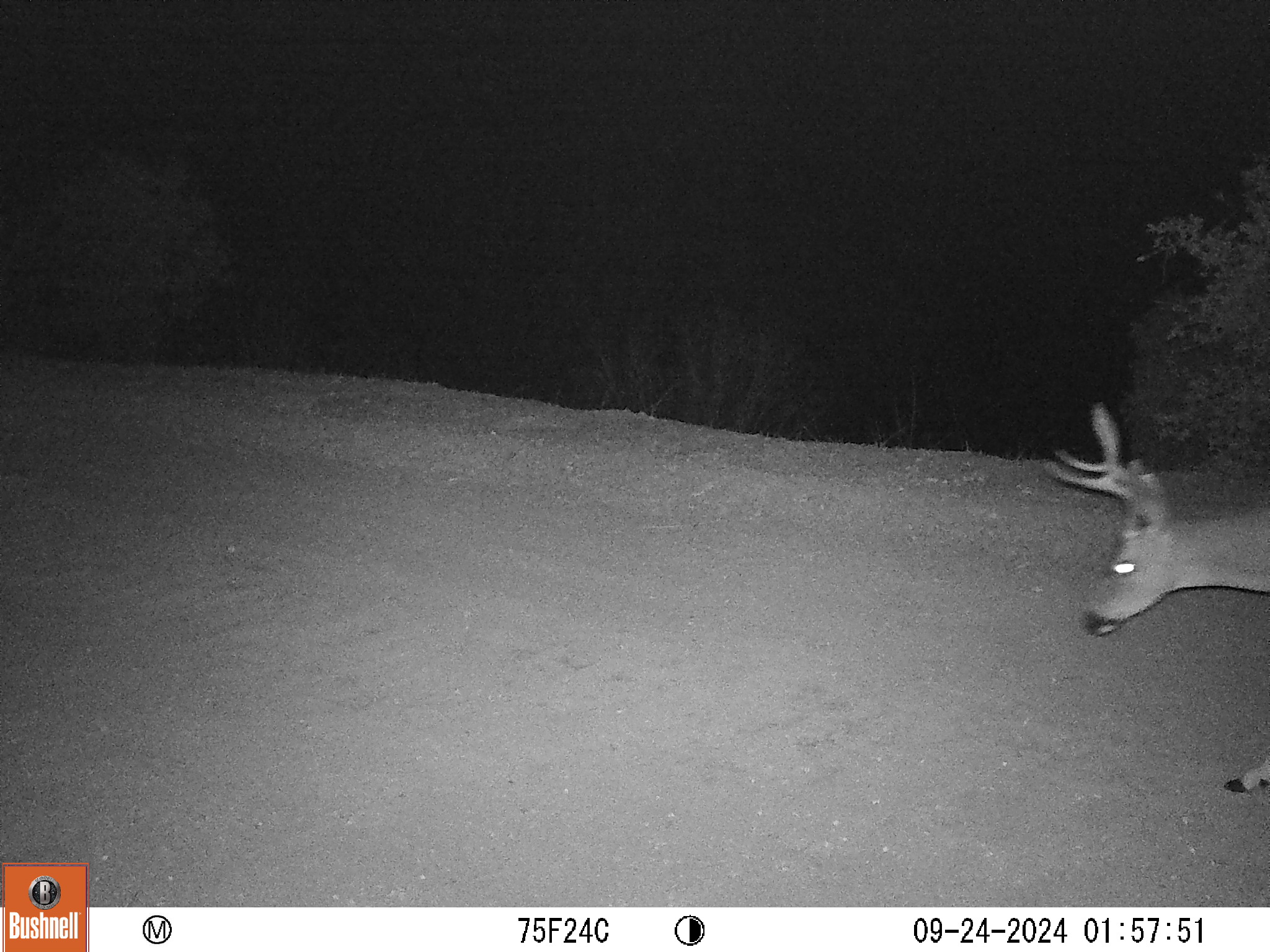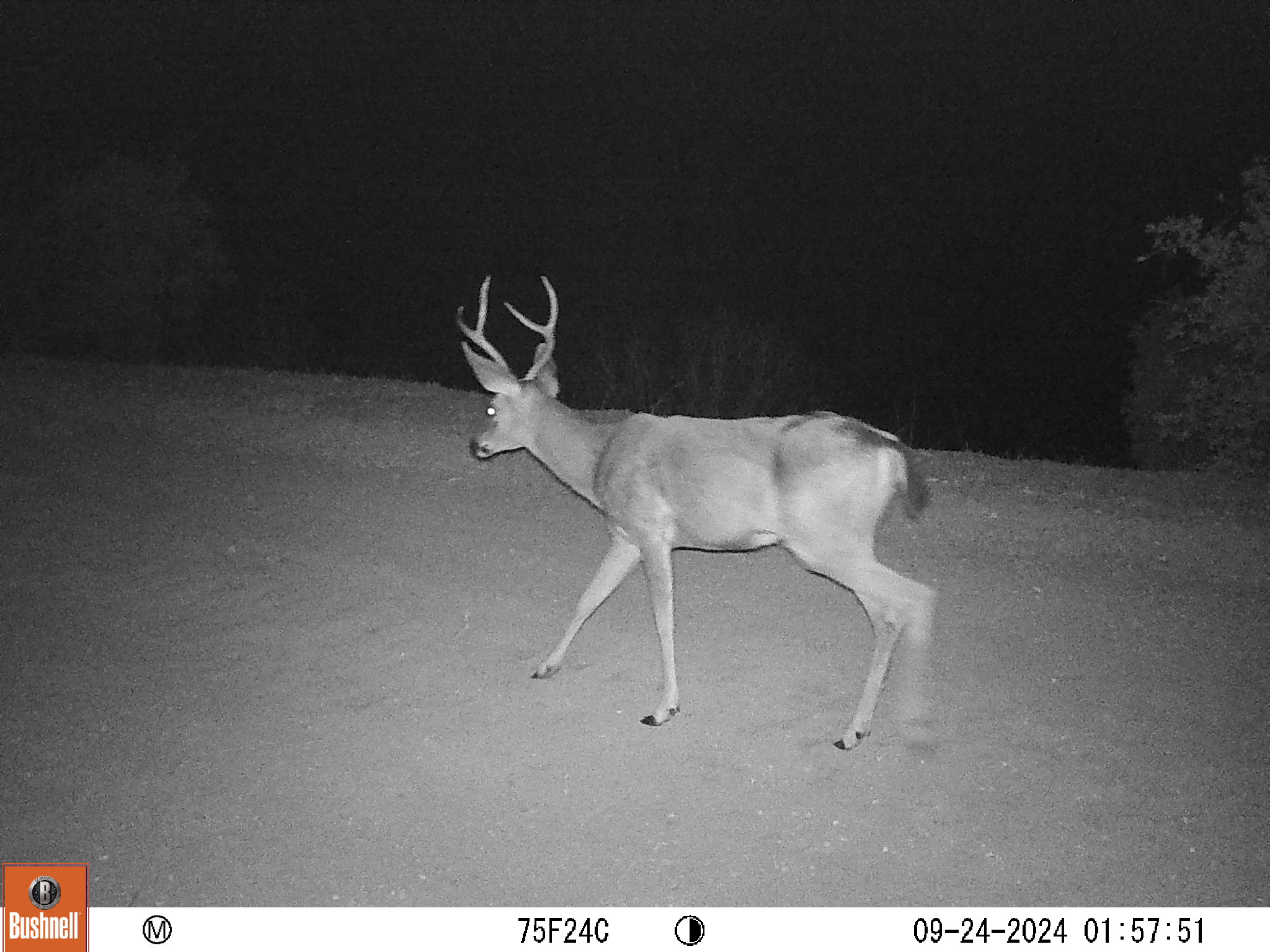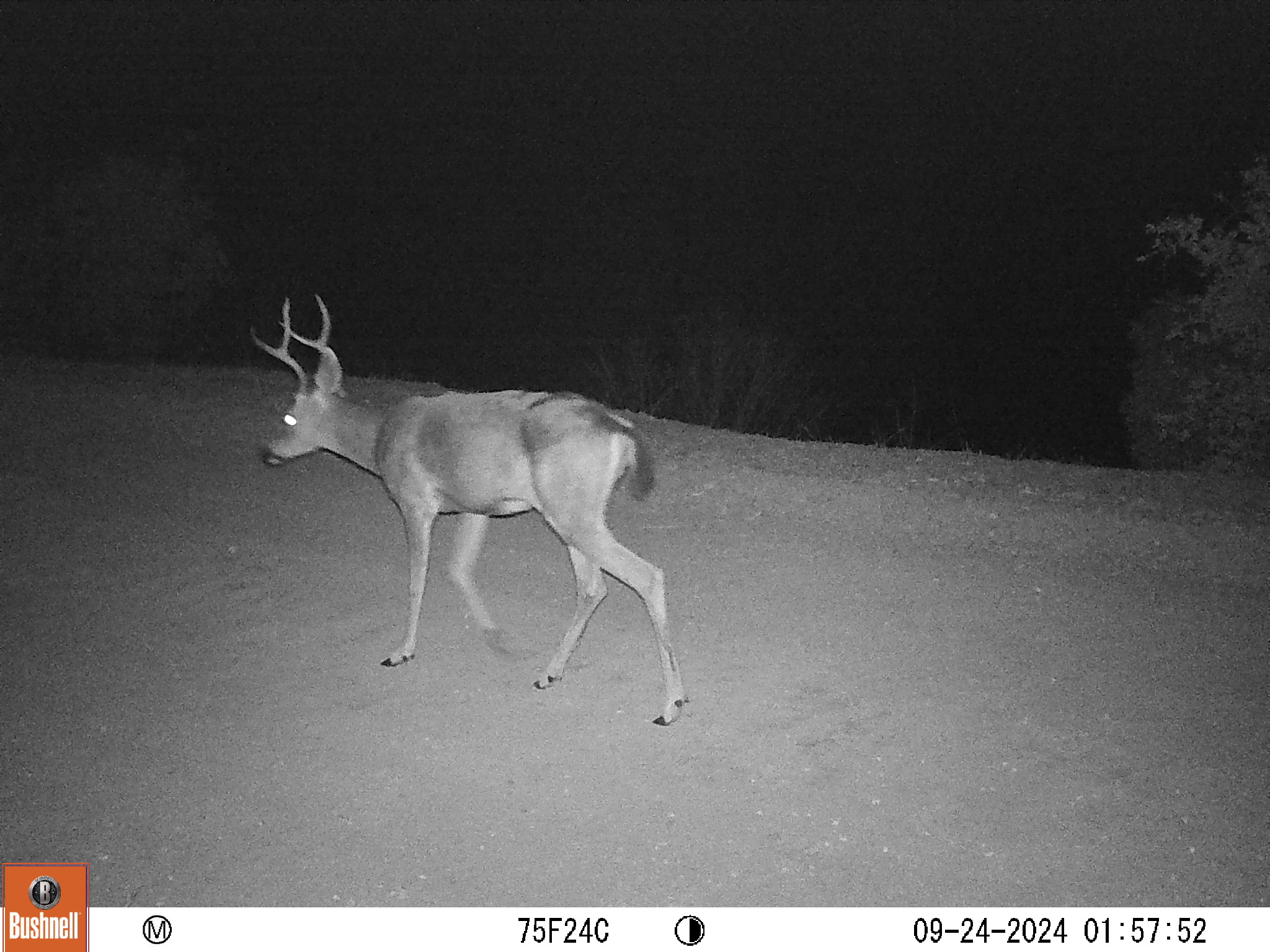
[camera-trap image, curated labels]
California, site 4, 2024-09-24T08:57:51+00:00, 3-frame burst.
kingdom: Animalia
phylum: Chordata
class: Mammalia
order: Artiodactyla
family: Cervidae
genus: Odocoileus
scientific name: Odocoileus hemionus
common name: mule deer